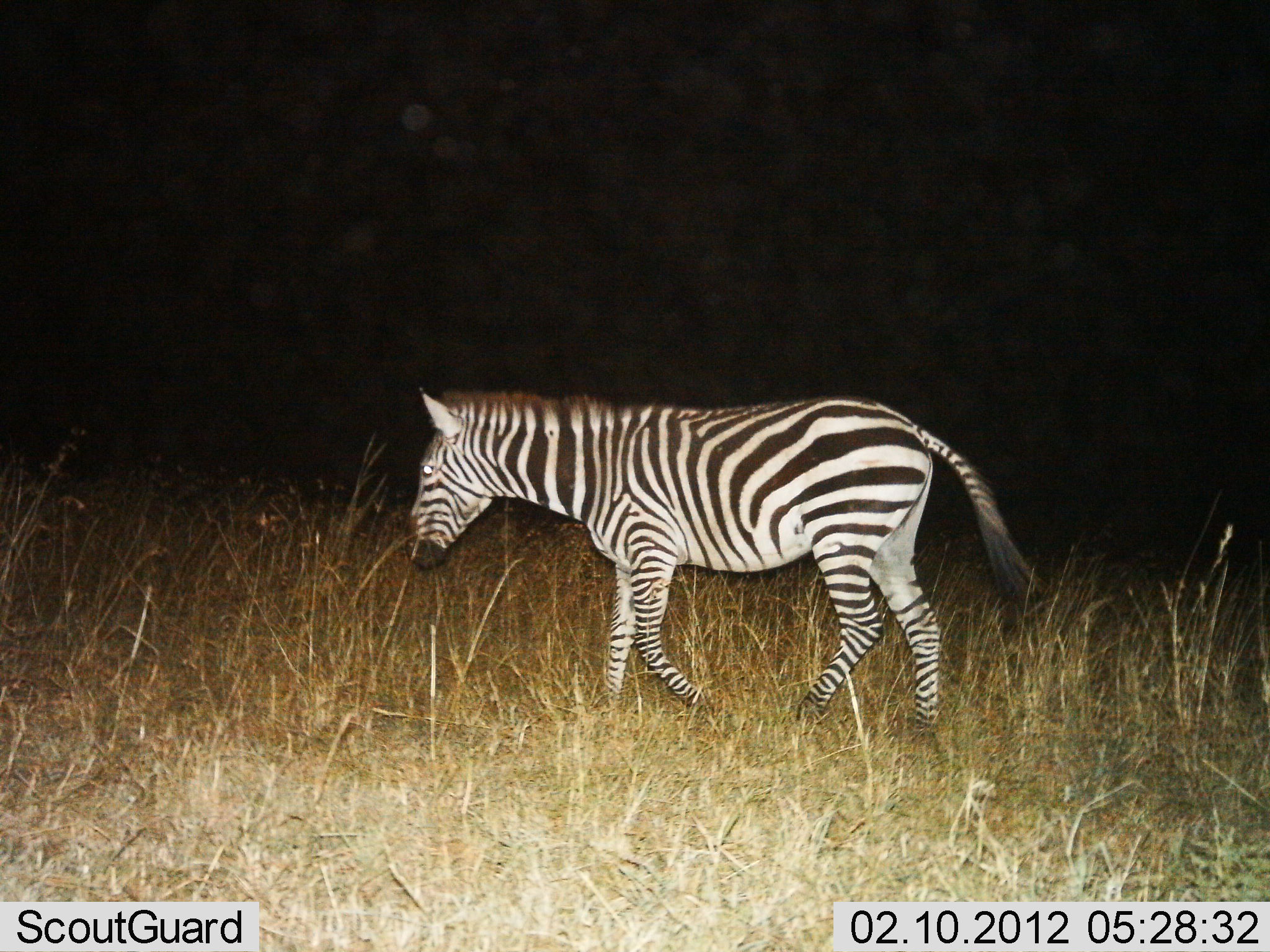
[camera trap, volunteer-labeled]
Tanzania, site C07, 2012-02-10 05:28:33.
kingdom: Animalia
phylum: Chordata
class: Mammalia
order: Perissodactyla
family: Equidae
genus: Equus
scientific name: Equus quagga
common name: plains zebra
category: zebra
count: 1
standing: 7%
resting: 0%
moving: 96%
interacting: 0%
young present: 0%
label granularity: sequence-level